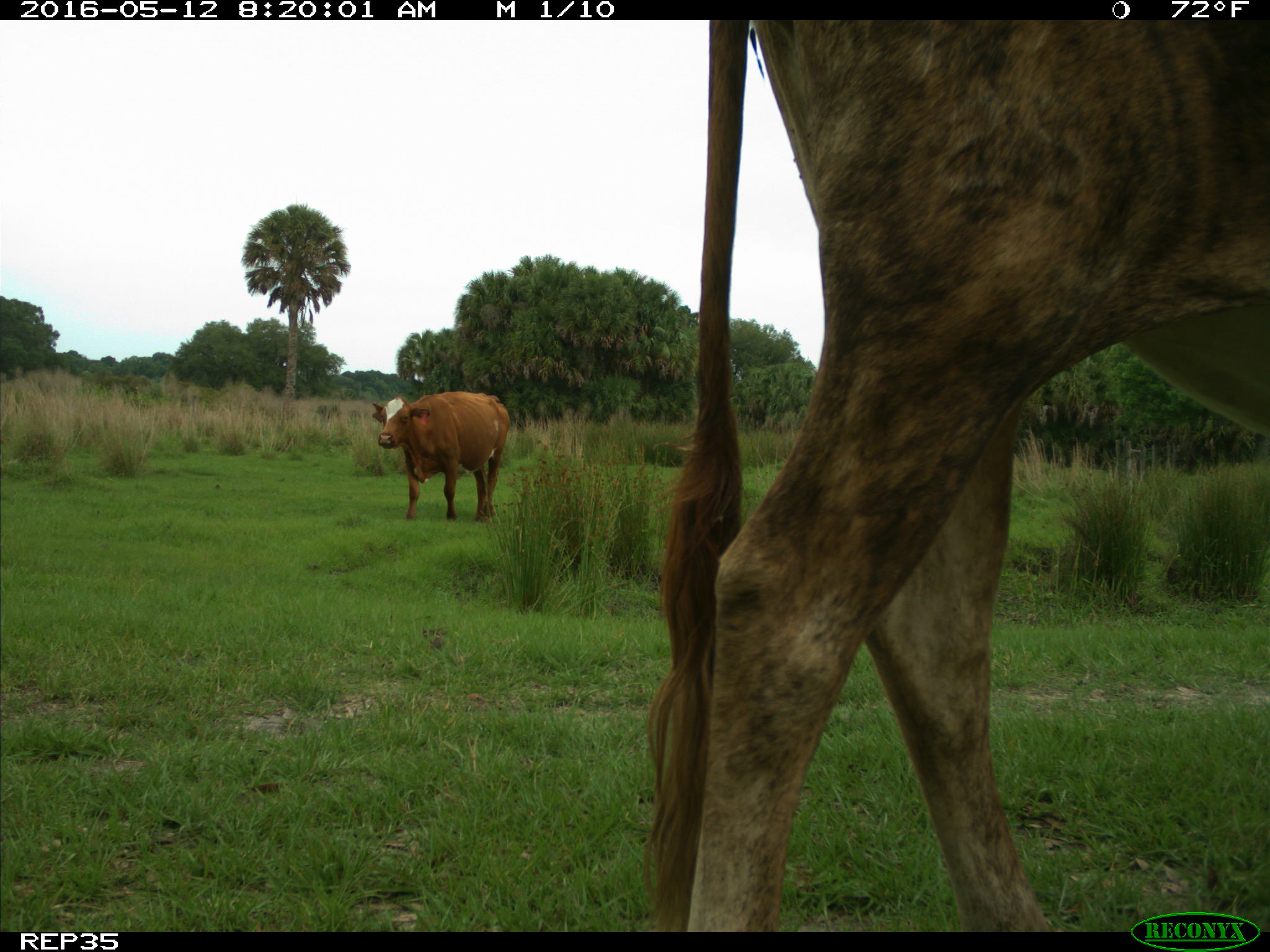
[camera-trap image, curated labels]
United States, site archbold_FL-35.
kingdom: Animalia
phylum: Chordata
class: Mammalia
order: Artiodactyla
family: Bovidae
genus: Bos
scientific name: Bos taurus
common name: domestic cow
Bos taurus (domestic cow).